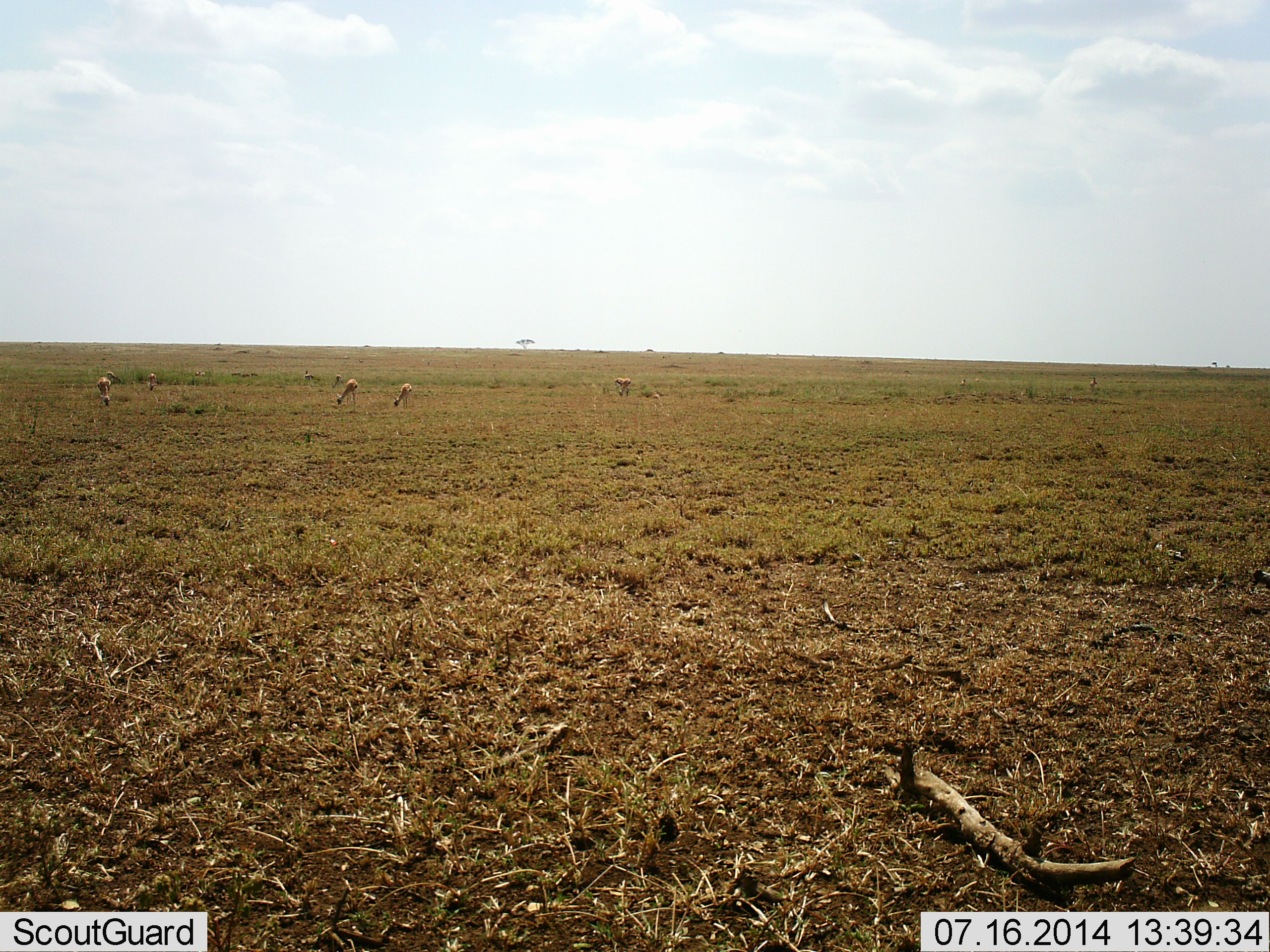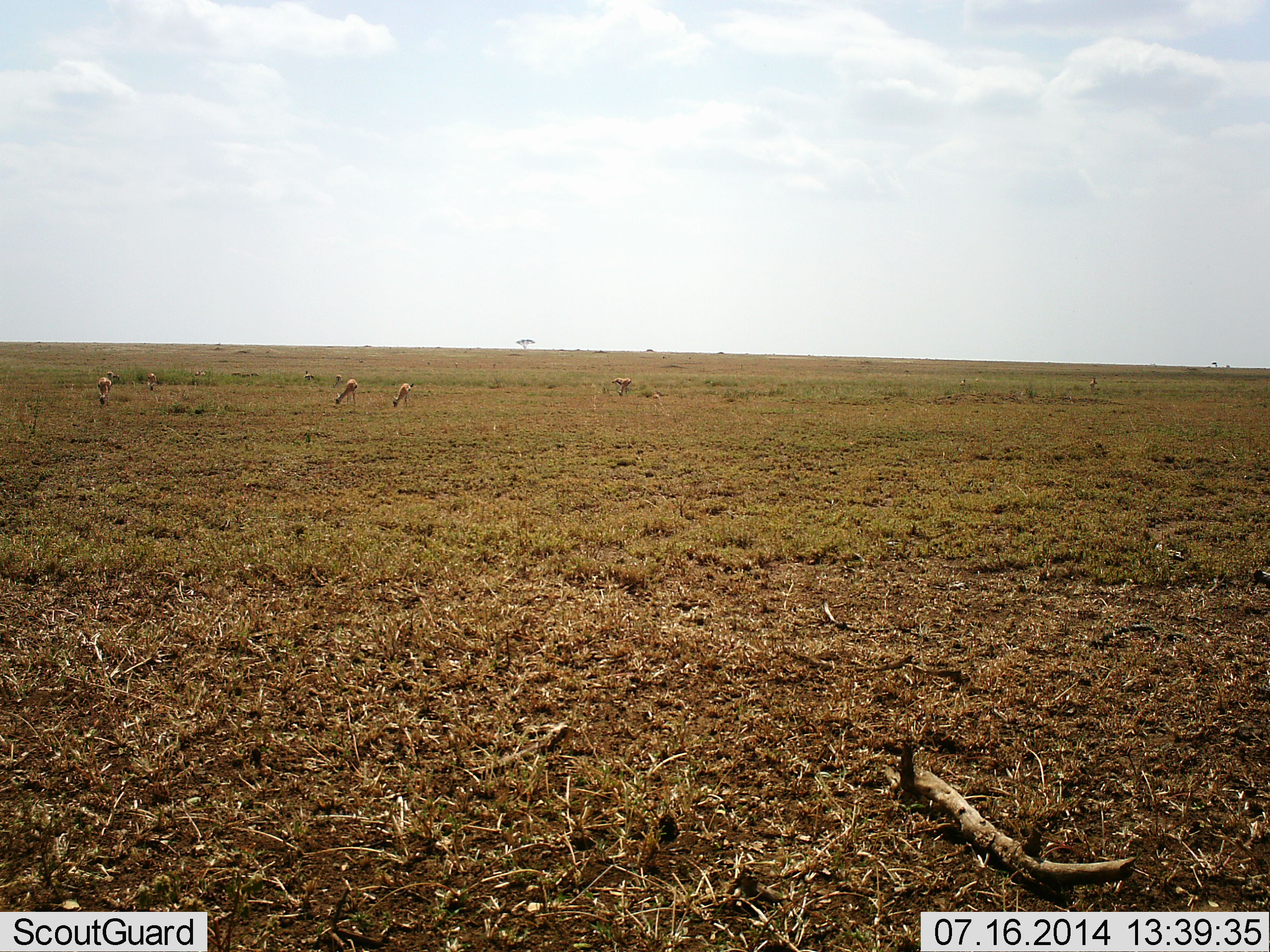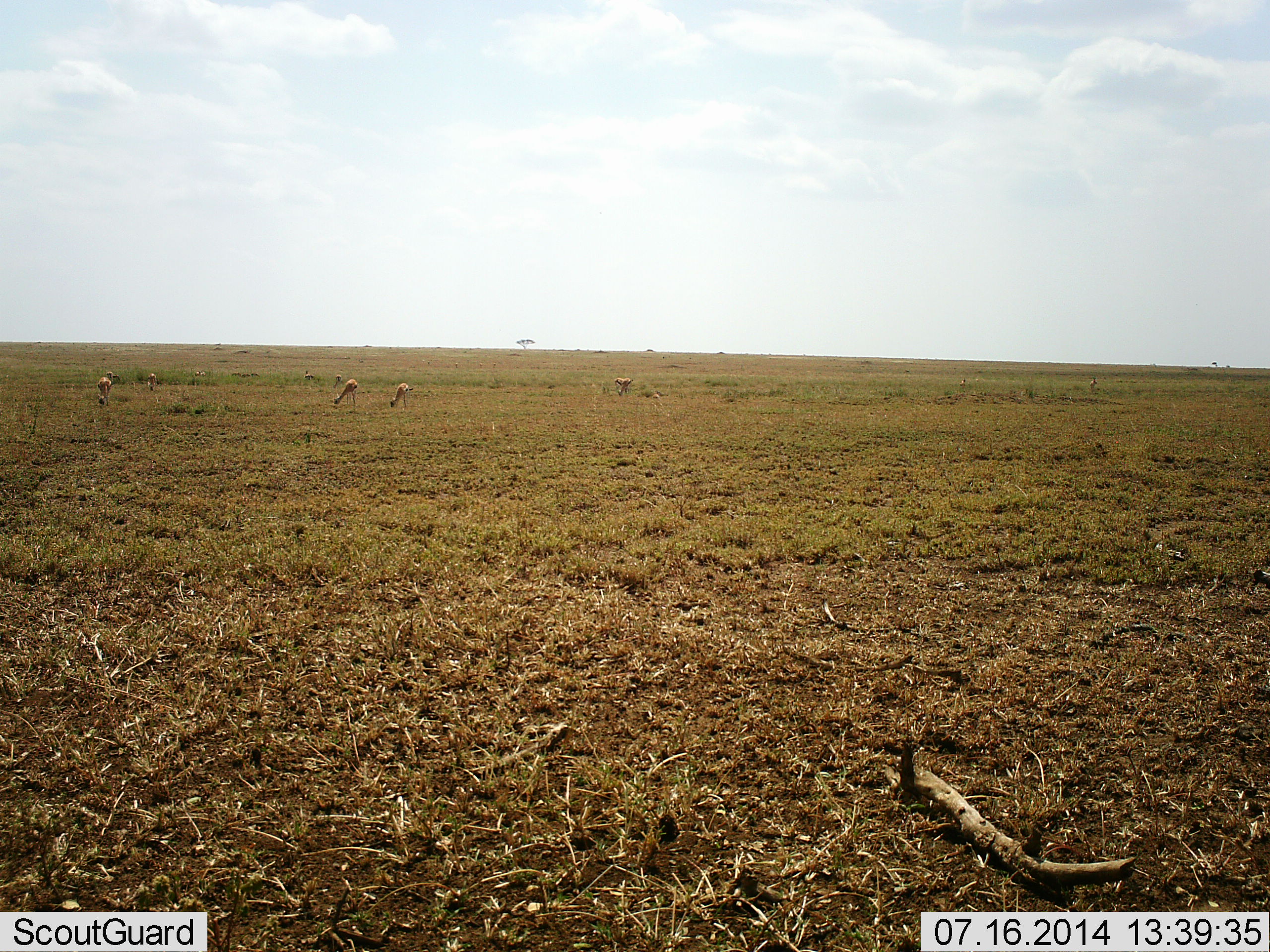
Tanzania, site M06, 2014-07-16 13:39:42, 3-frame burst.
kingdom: Animalia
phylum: Chordata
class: Mammalia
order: Artiodactyla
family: Bovidae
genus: Eudorcas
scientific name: Eudorcas thomsonii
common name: thomson's gazelle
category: gazellethomsons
Gazellethomsons (thomson's gazelle) (Eudorcas thomsonii), count 5. Behavior (volunteer vote fractions): standing 30%, resting 0%, moving 10%, interacting 0%. Young present (vote fraction): 0%. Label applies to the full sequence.